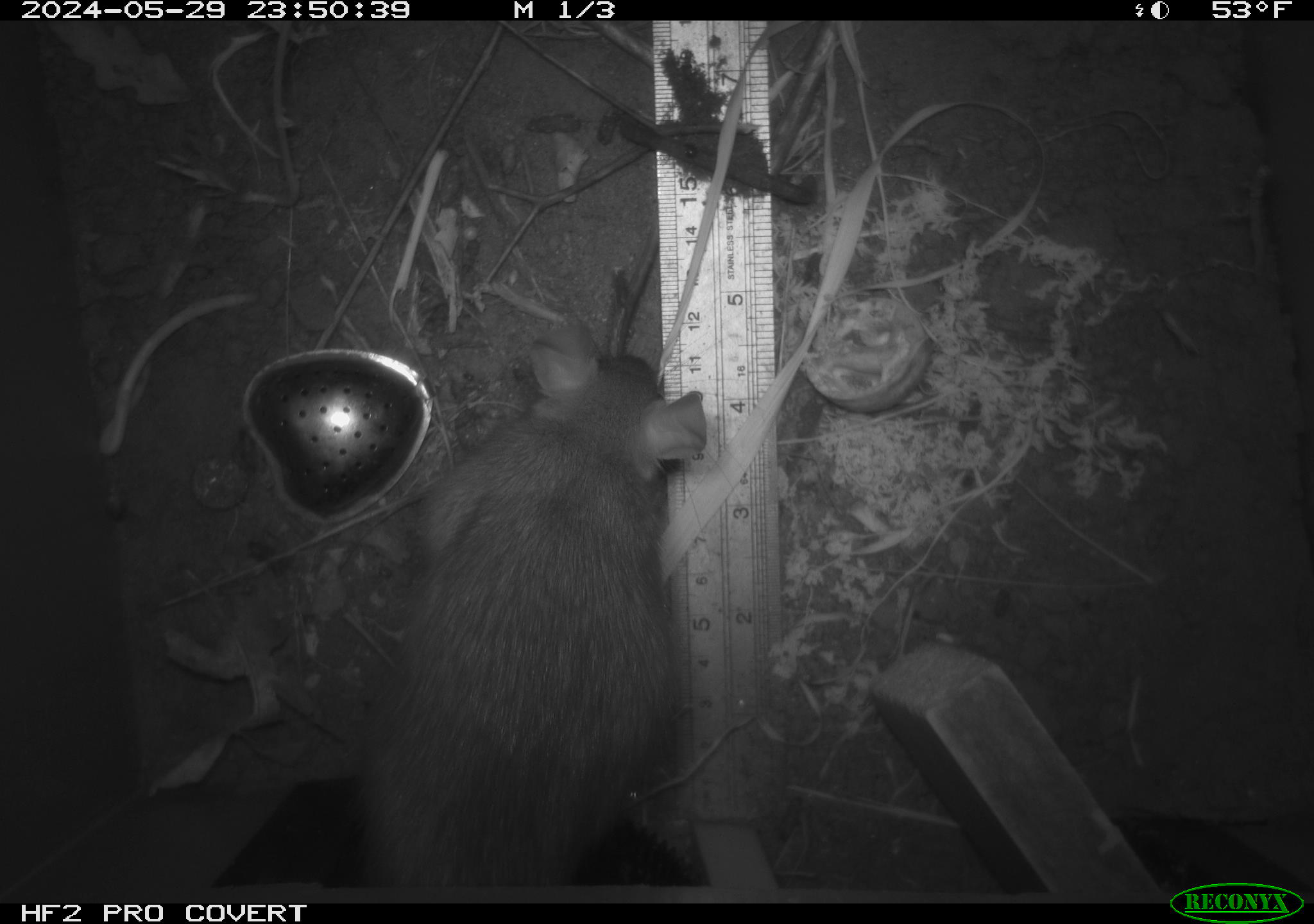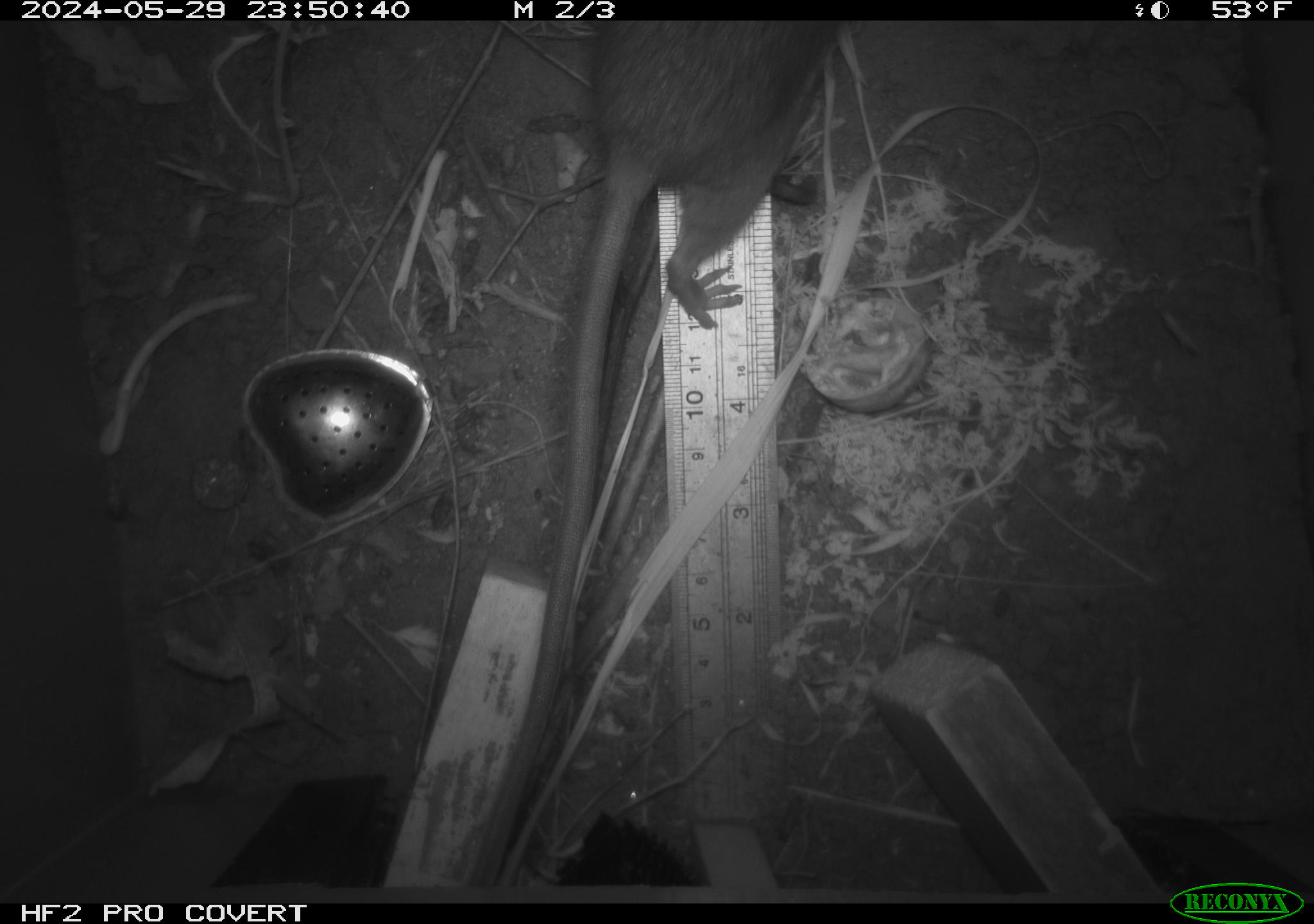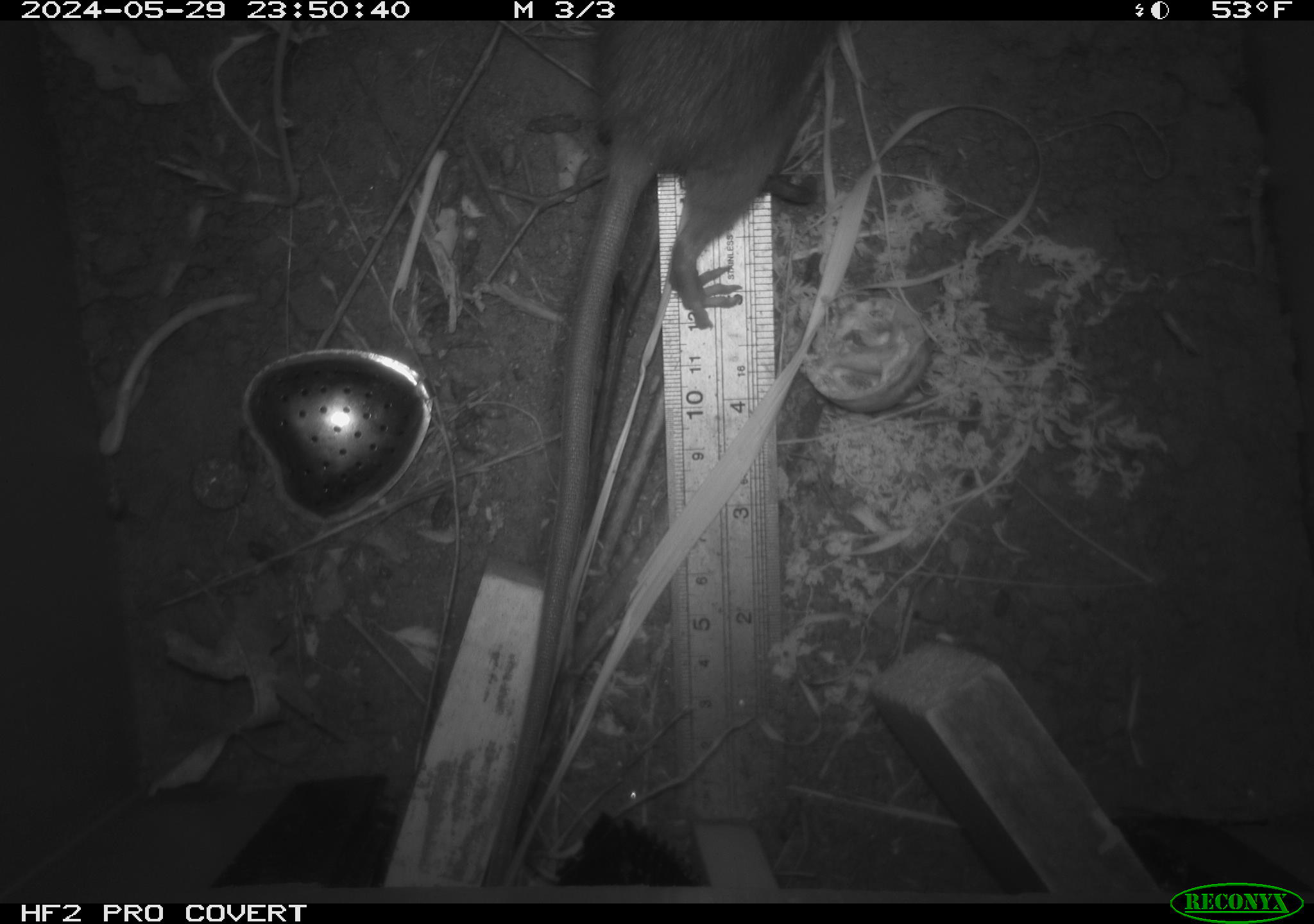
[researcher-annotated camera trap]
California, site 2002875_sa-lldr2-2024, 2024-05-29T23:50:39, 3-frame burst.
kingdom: Animalia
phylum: Chordata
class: Mammalia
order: Rodentia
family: Muridae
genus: Rattus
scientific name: Rattus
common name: rat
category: rattus species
Rattus species (rat) (Rattus).